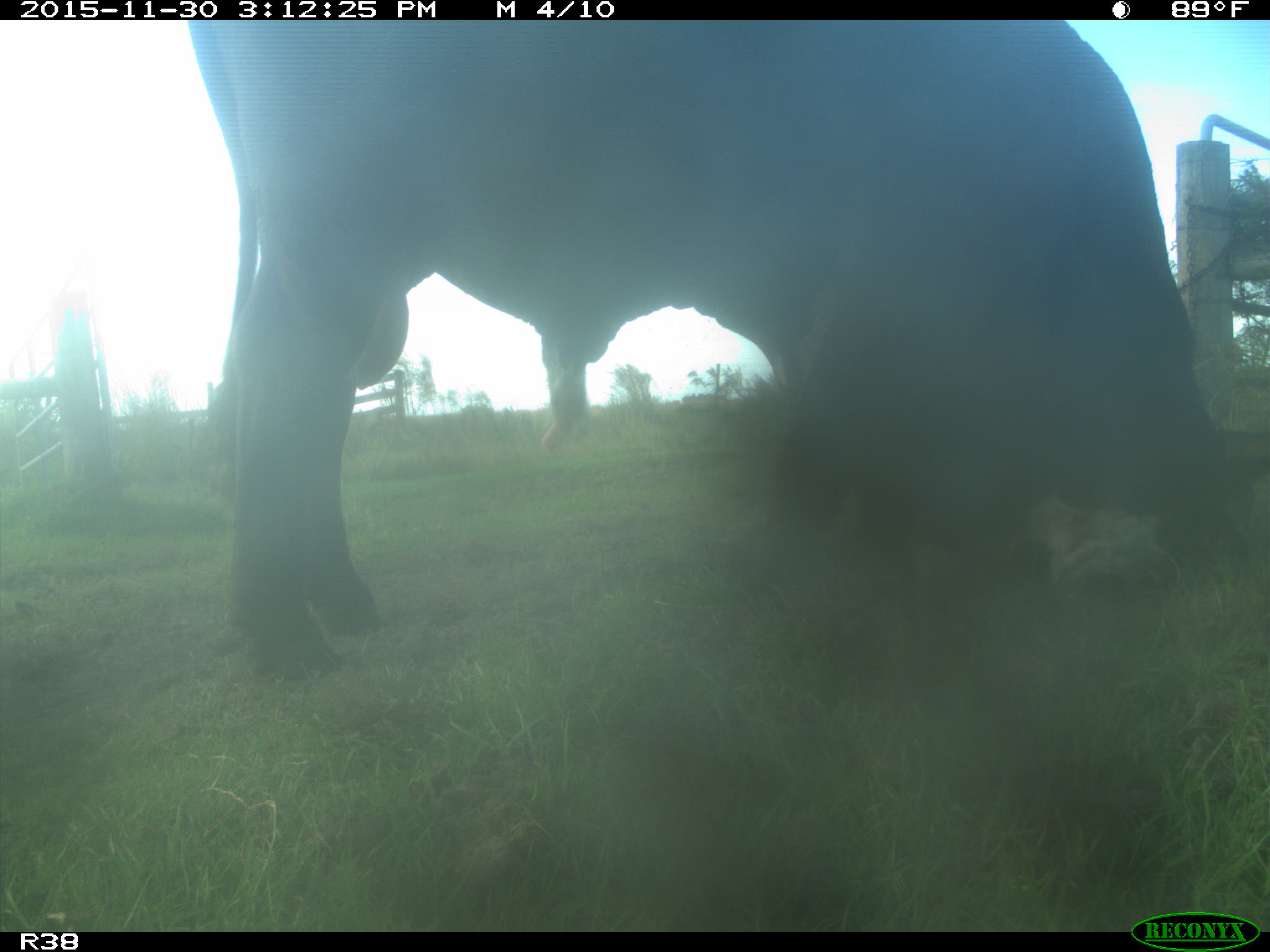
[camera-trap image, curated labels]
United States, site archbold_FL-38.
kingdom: Animalia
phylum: Chordata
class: Mammalia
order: Artiodactyla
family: Bovidae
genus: Bos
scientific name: Bos taurus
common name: domestic cow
Bos taurus (domestic cow).